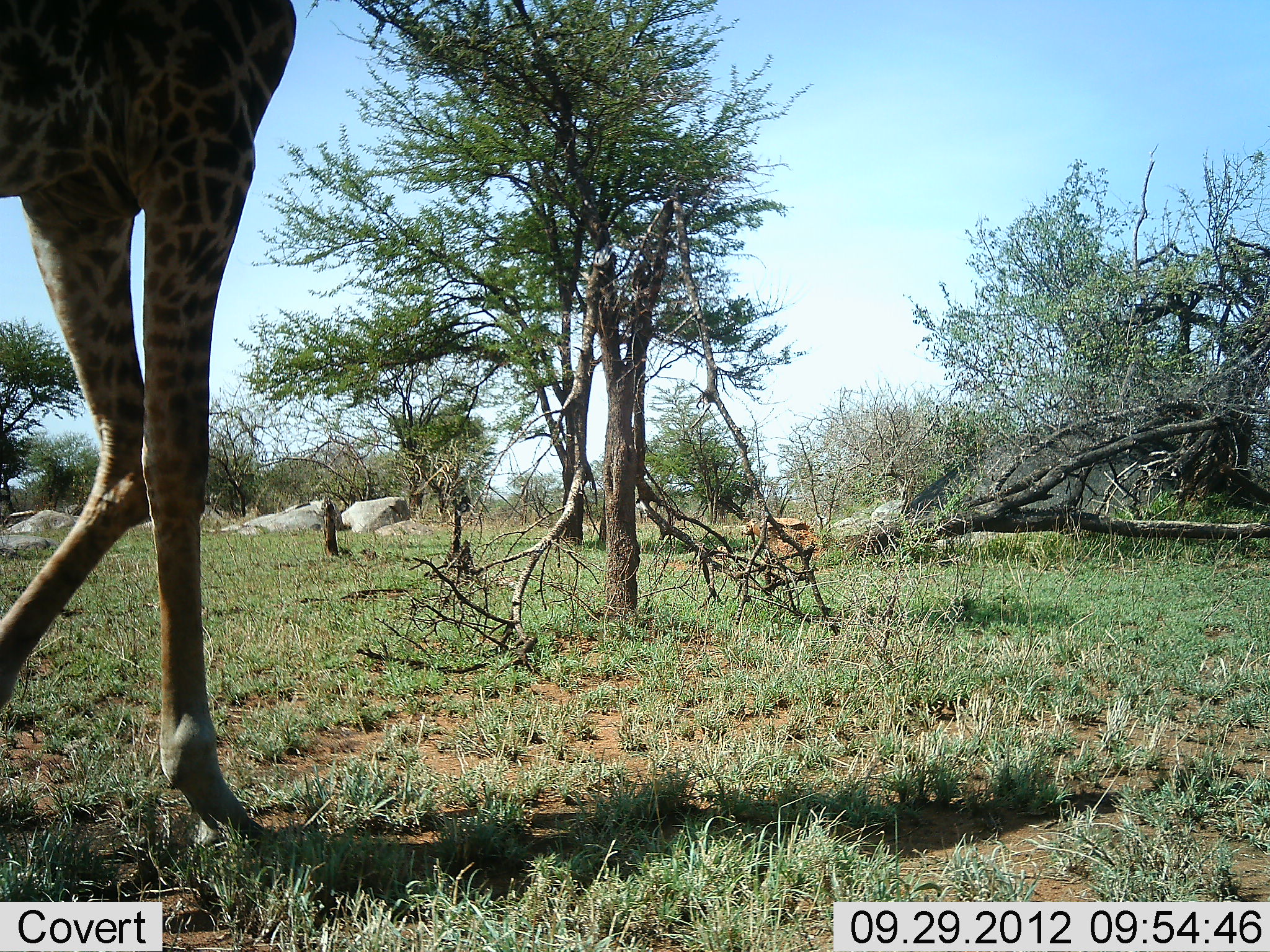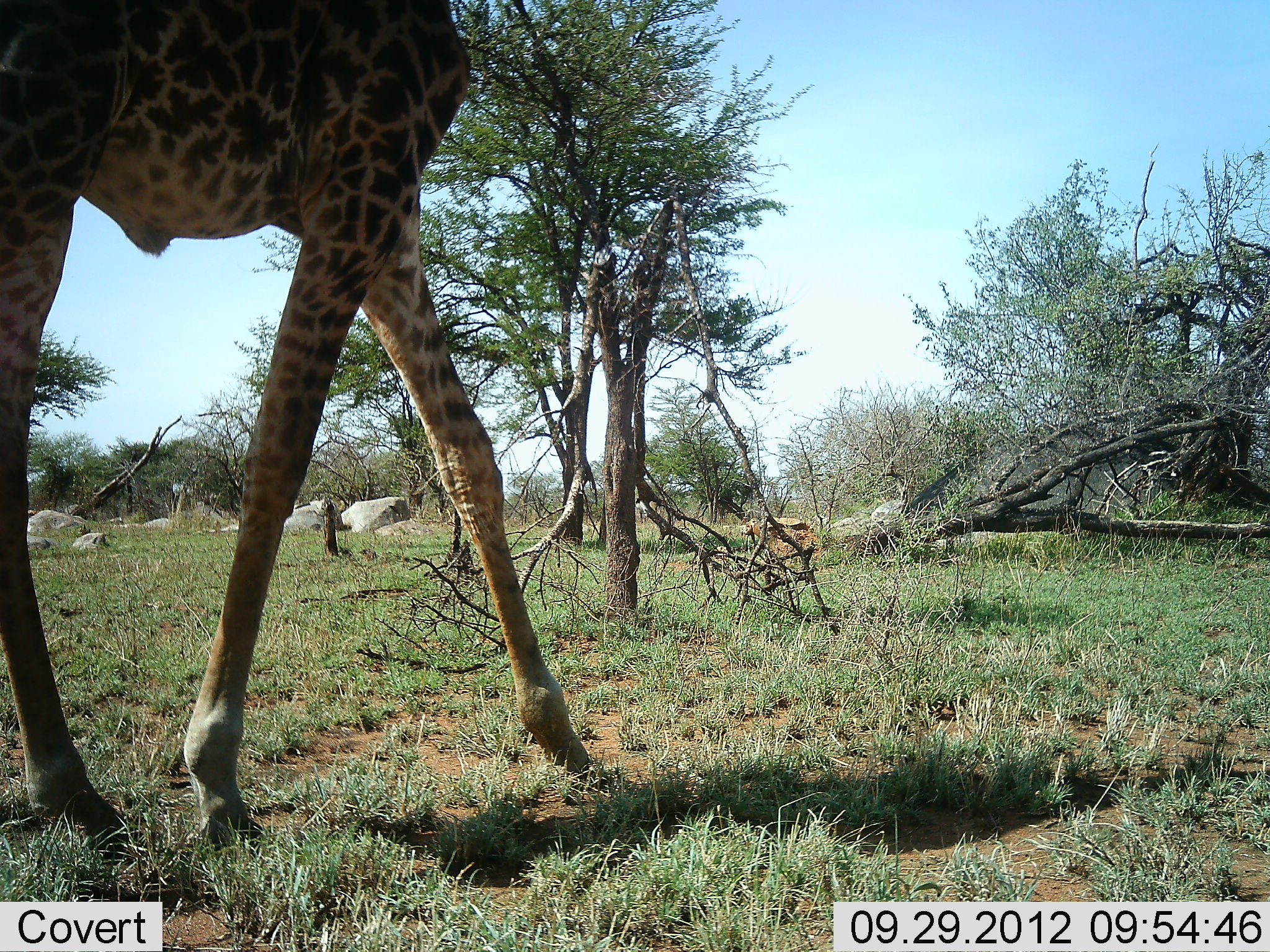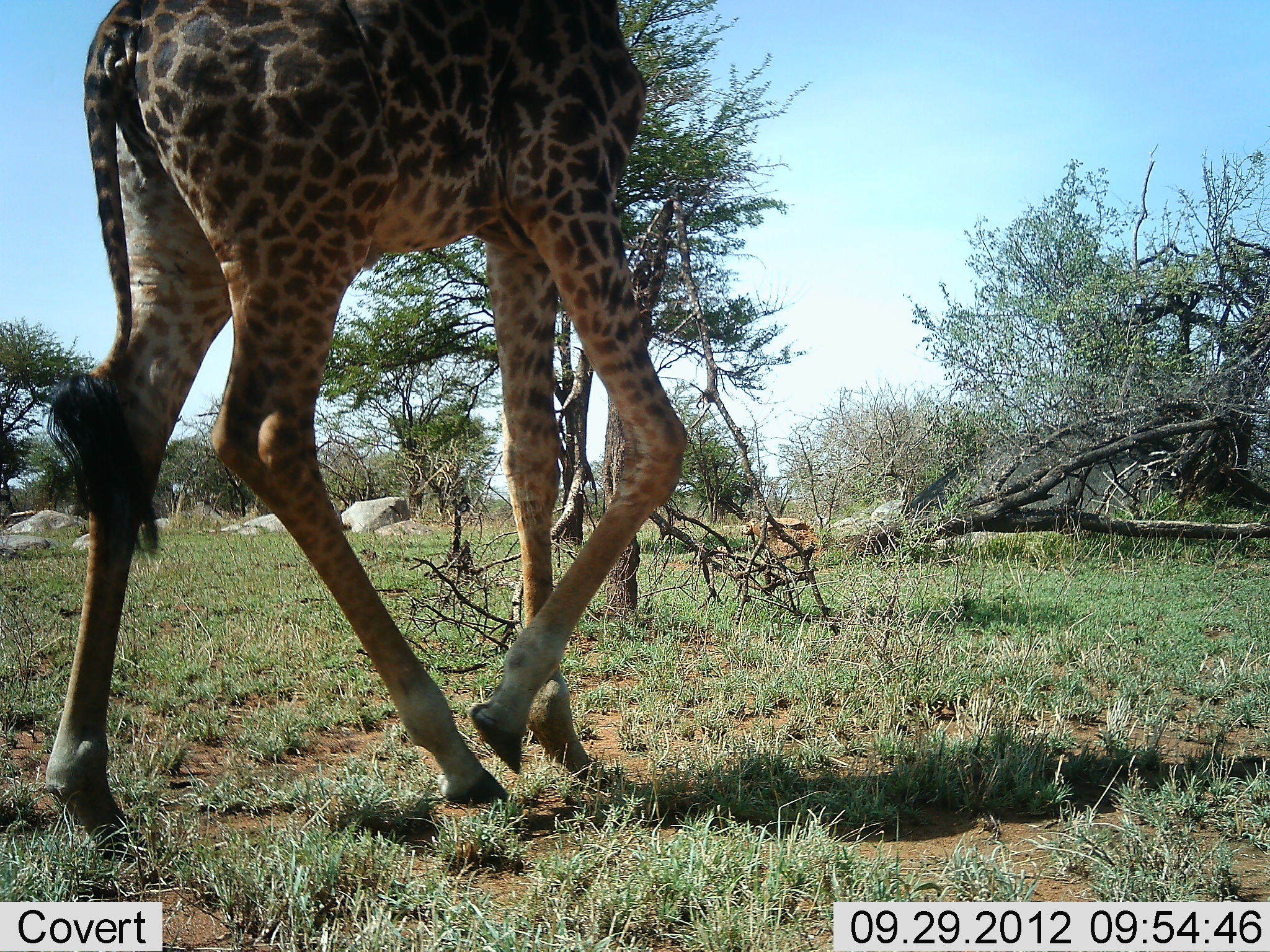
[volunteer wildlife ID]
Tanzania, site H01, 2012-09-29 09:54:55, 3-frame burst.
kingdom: Animalia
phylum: Chordata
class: Mammalia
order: Artiodactyla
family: Giraffidae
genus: Giraffa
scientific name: Giraffa camelopardalis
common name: giraffe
Giraffe (Giraffa camelopardalis), count 1. Behavior (volunteer vote fractions): standing 0%, resting 0%, moving 100%, interacting 0%. Young present (vote fraction): 0%. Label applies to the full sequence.